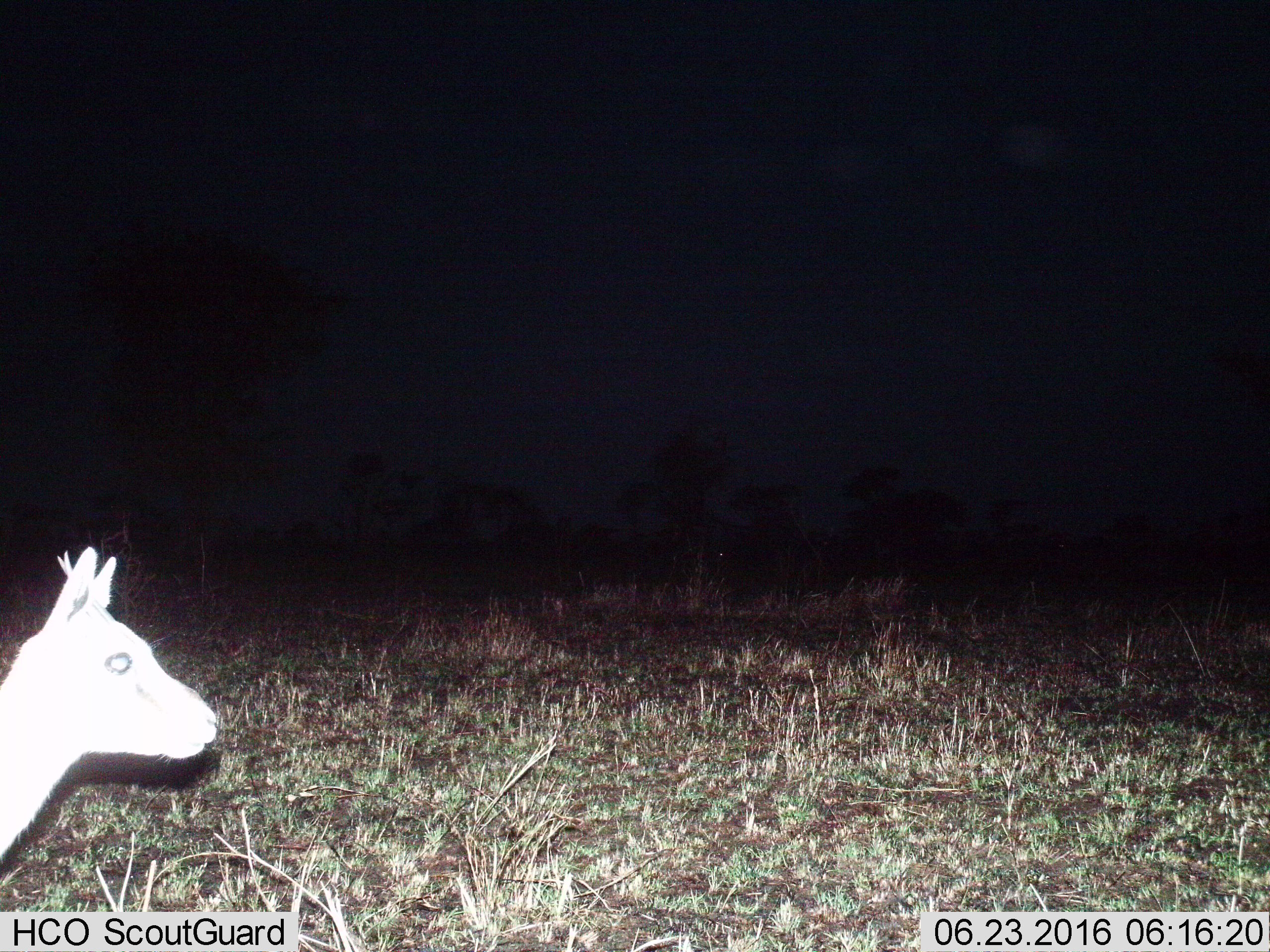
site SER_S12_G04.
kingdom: Animalia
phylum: Chordata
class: Mammalia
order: Artiodactyla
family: Bovidae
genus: Eudorcas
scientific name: Eudorcas thomsonii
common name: thomson's gazelle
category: gazellethomsons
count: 1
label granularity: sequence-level